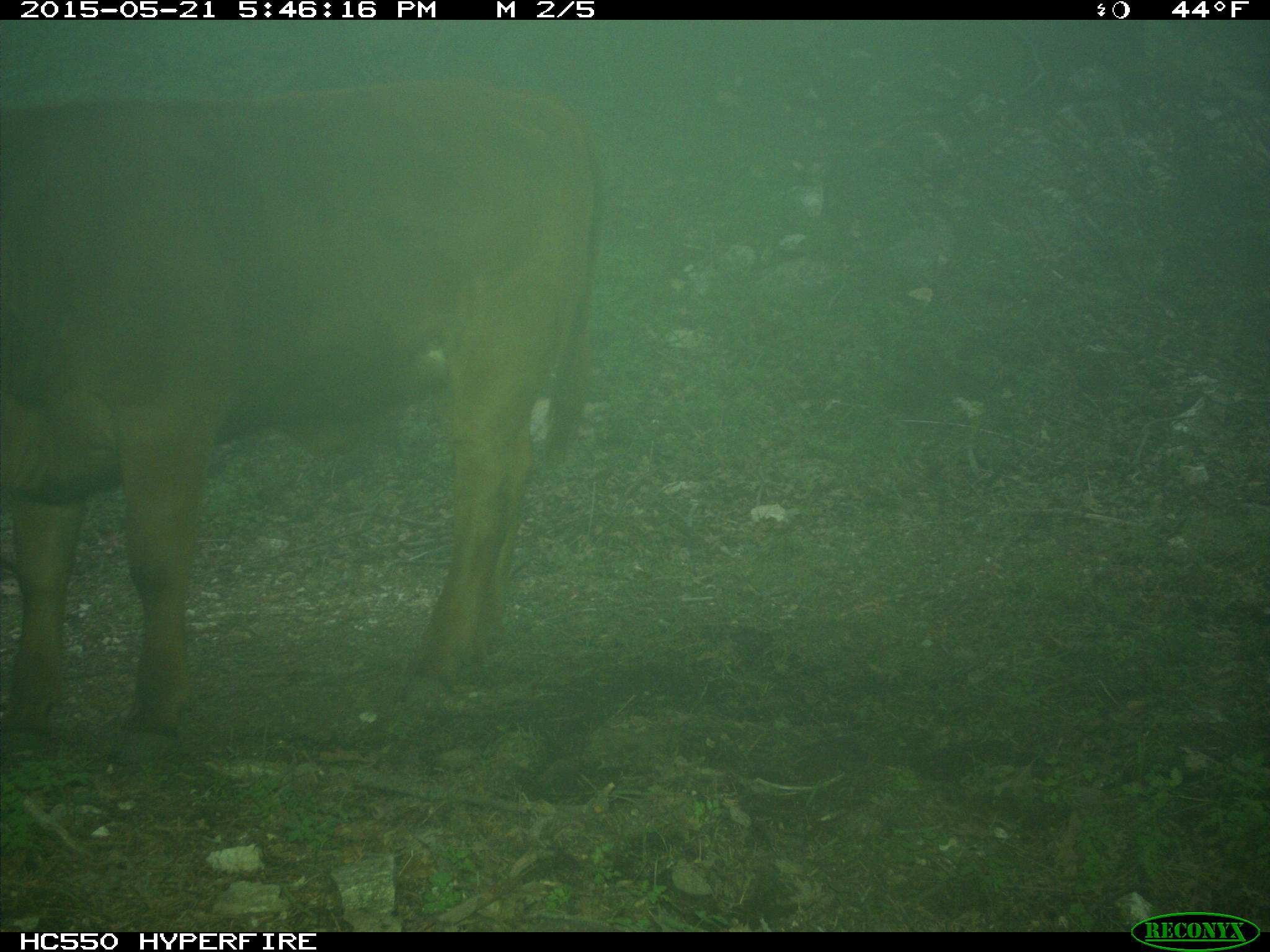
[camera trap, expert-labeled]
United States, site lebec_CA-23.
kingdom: Animalia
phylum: Chordata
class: Mammalia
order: Artiodactyla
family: Bovidae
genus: Bos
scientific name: Bos taurus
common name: domestic cow